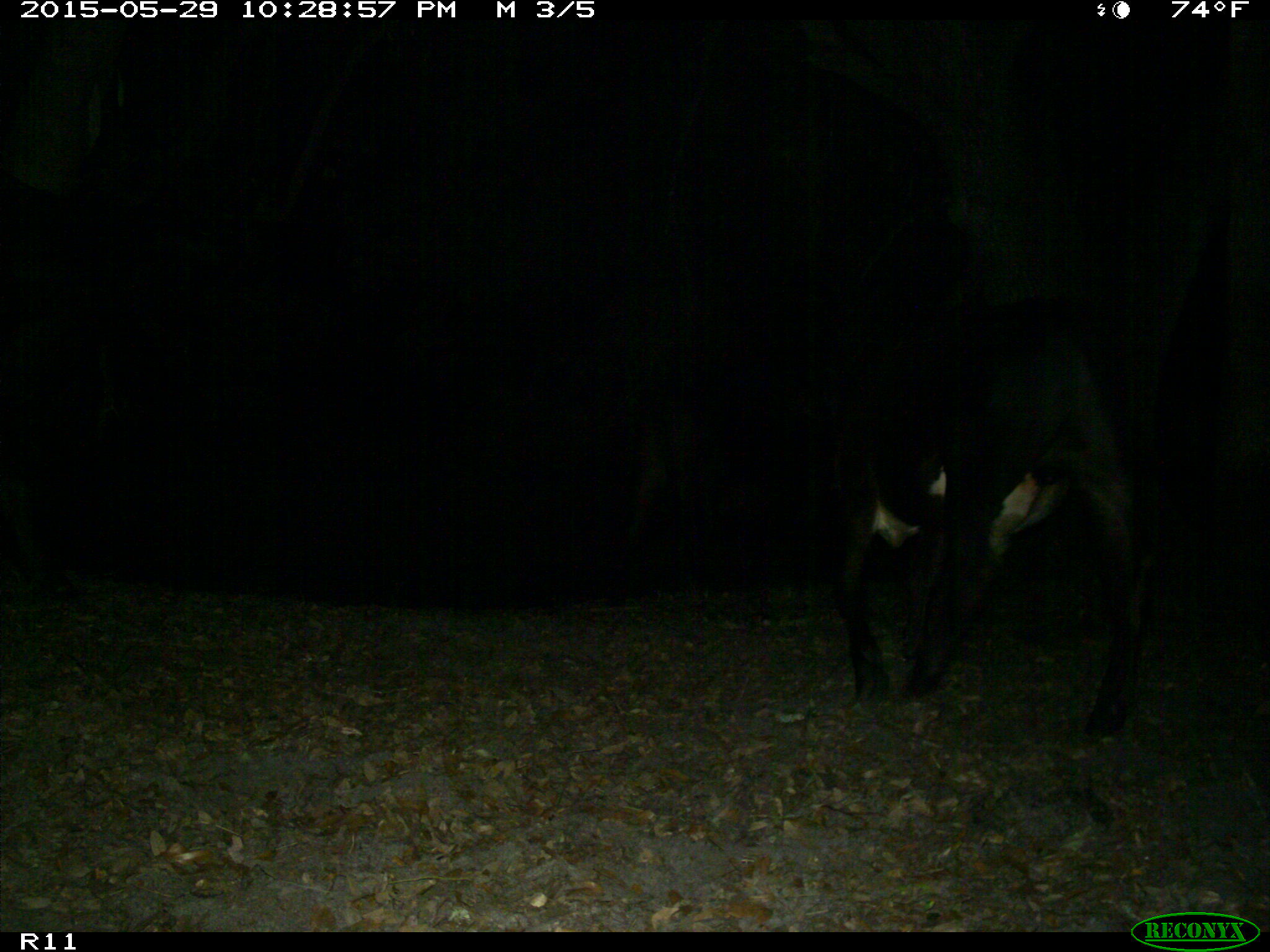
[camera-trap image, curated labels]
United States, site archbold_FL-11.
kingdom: Animalia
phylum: Chordata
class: Mammalia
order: Artiodactyla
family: Bovidae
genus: Bos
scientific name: Bos taurus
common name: domestic cow